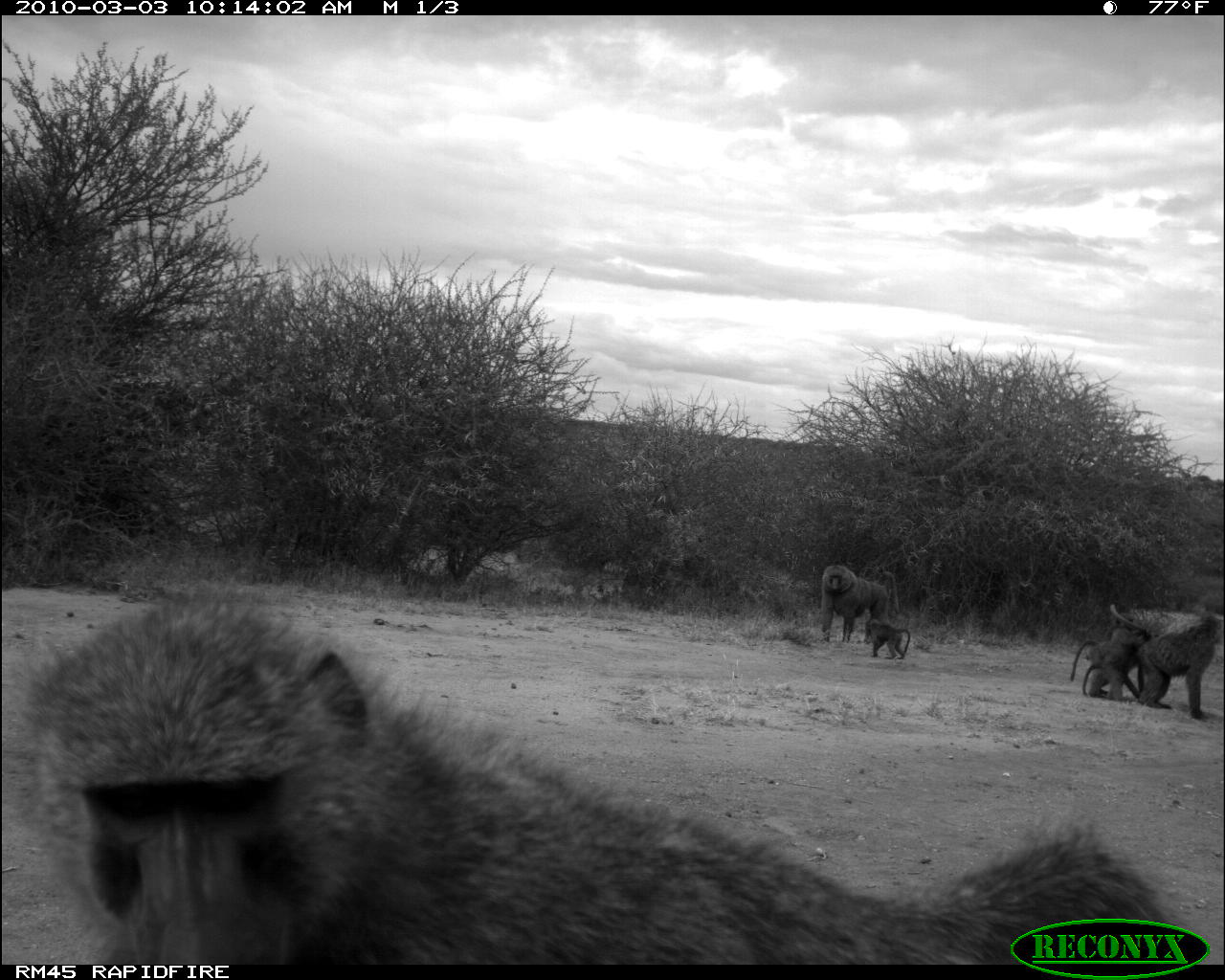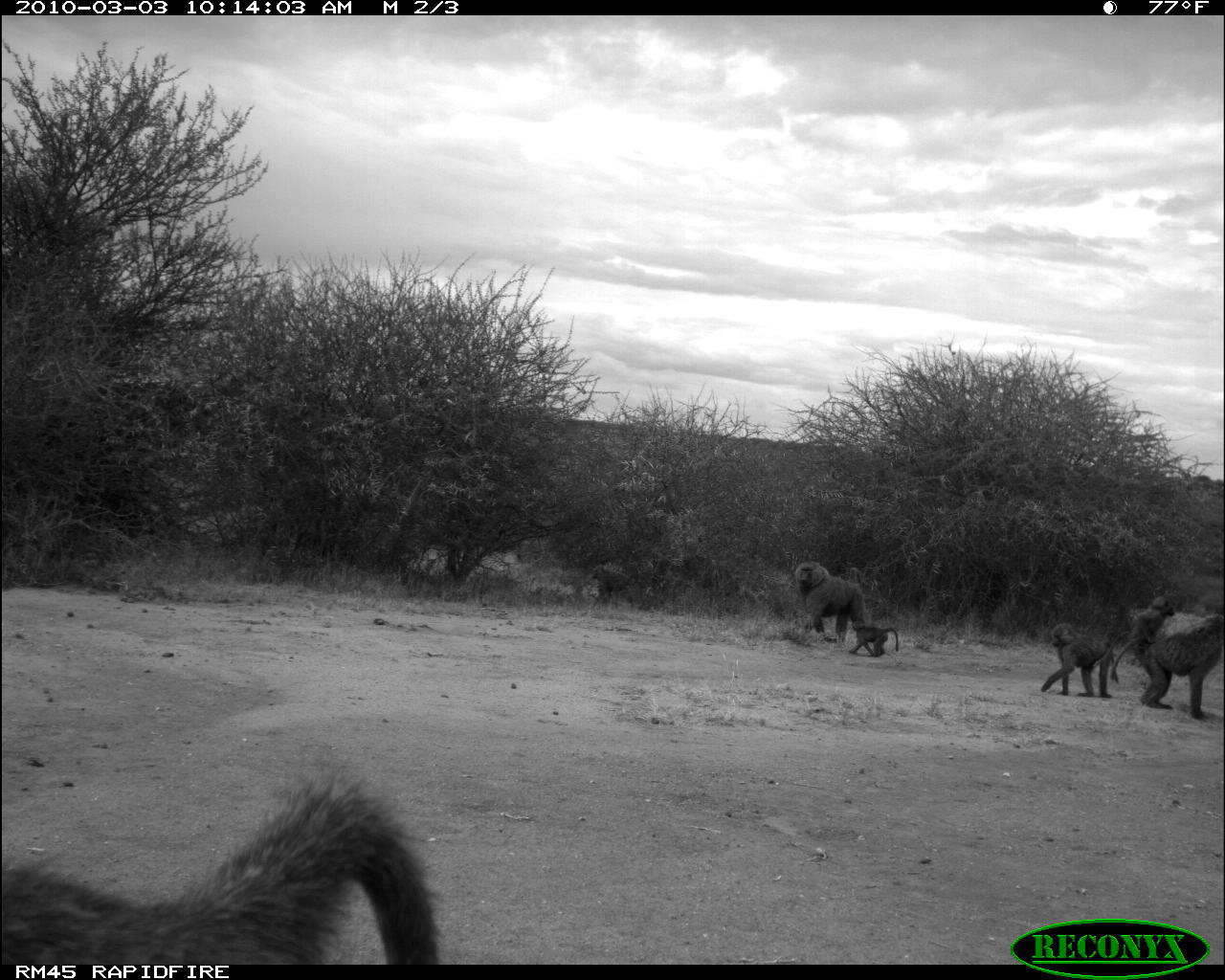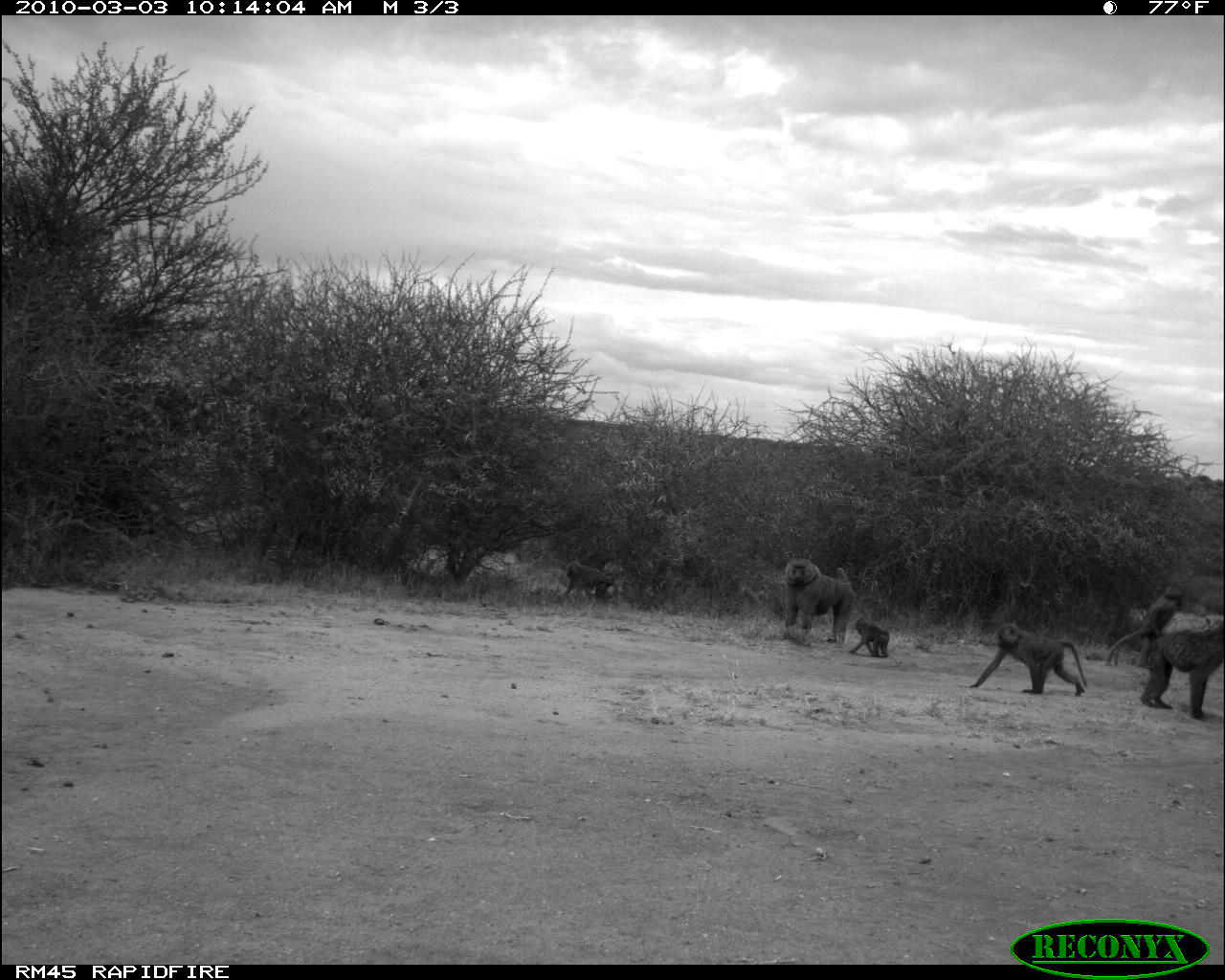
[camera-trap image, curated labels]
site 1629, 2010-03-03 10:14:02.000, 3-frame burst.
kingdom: Animalia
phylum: Chordata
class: Mammalia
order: Primates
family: Cercopithecidae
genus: Papio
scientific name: Papio anubis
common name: olive baboon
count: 6